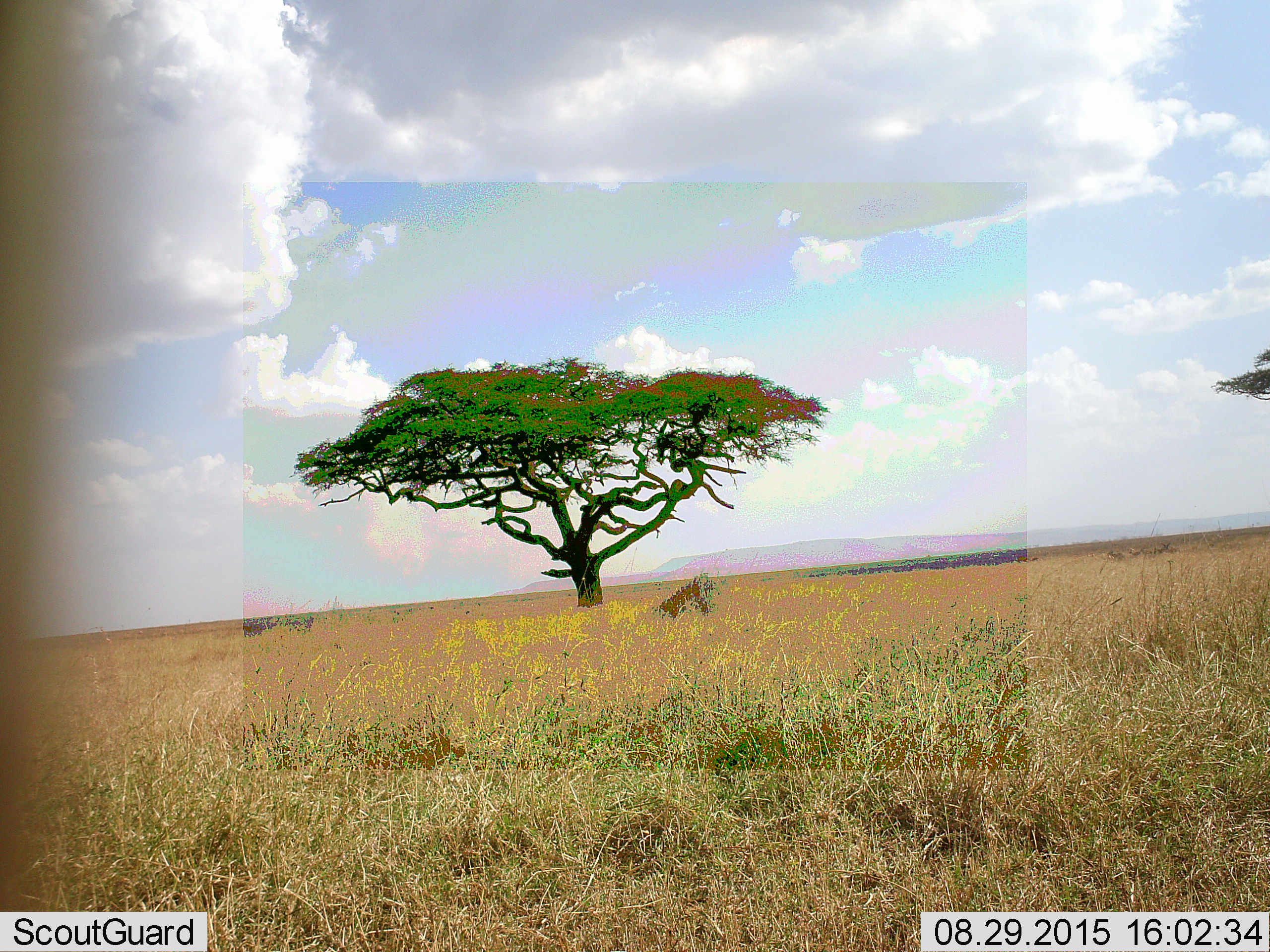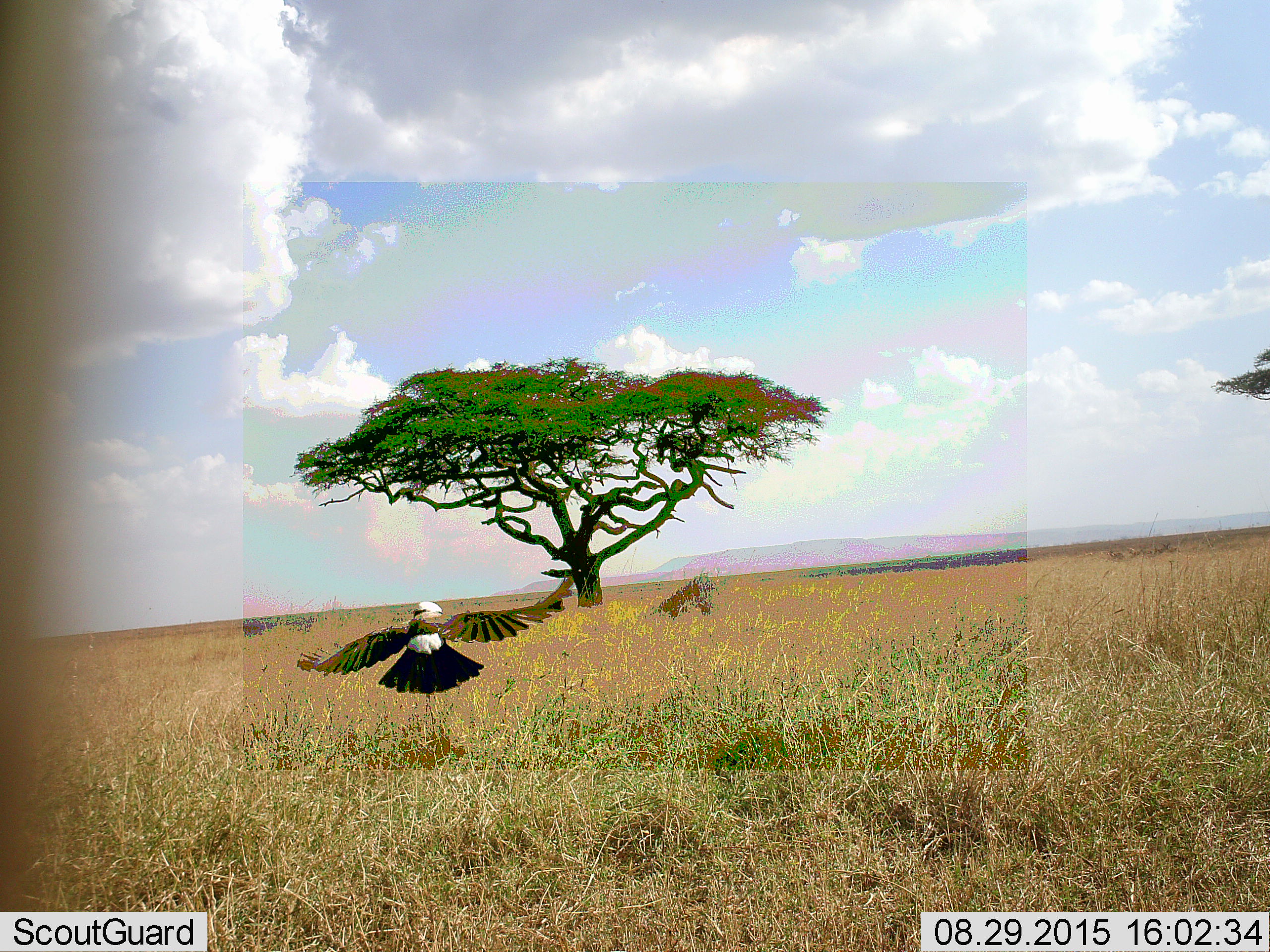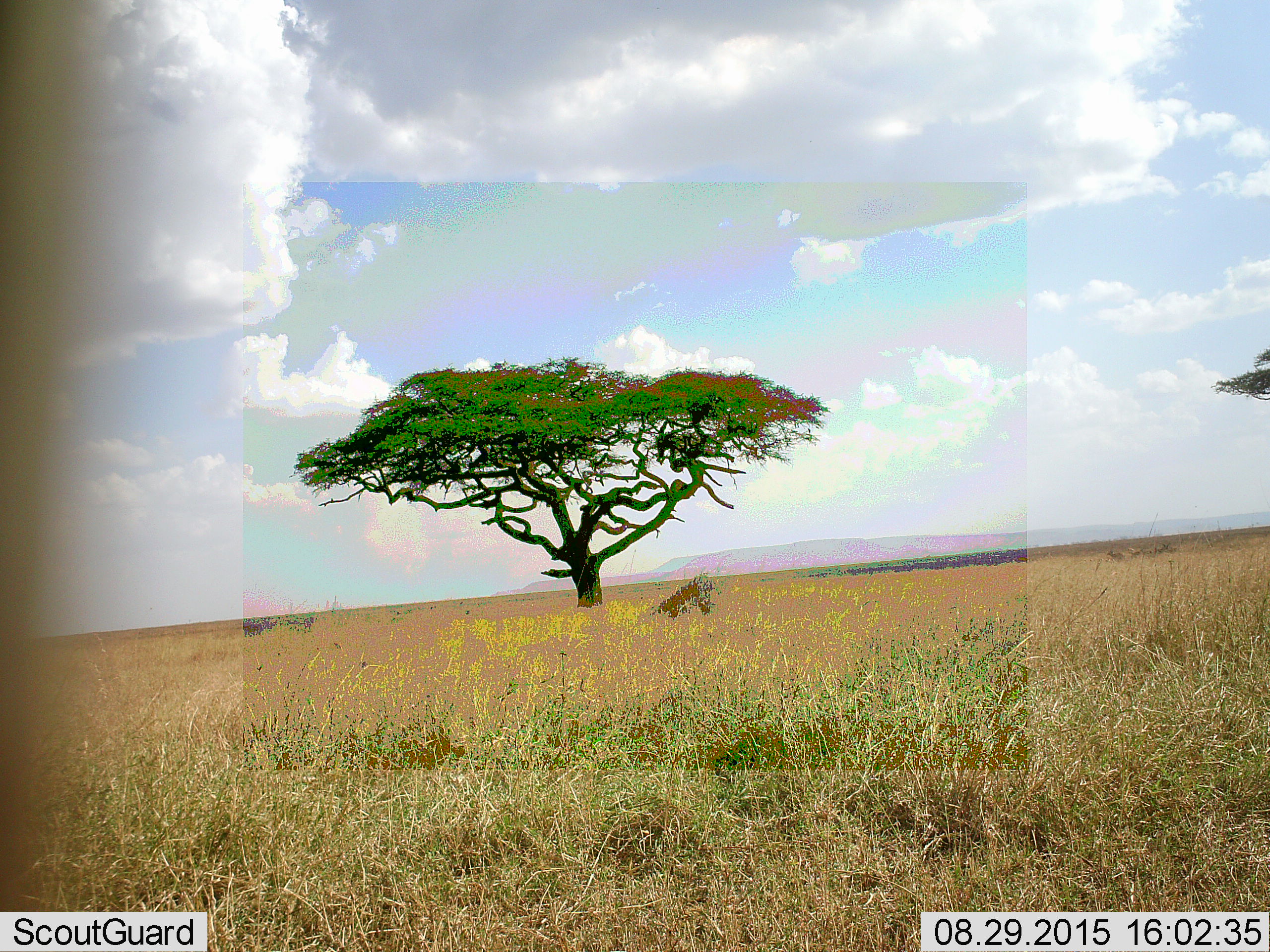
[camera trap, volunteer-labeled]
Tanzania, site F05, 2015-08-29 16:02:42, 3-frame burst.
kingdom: Animalia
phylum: Chordata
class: Aves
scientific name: Aves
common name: bird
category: otherbird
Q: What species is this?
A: Otherbird (bird) (Aves).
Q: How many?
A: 1.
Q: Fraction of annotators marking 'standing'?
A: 0%.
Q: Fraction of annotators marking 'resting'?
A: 0%.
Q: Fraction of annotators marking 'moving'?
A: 100%.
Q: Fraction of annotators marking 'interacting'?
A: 0%.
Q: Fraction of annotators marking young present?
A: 0%.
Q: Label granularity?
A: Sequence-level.